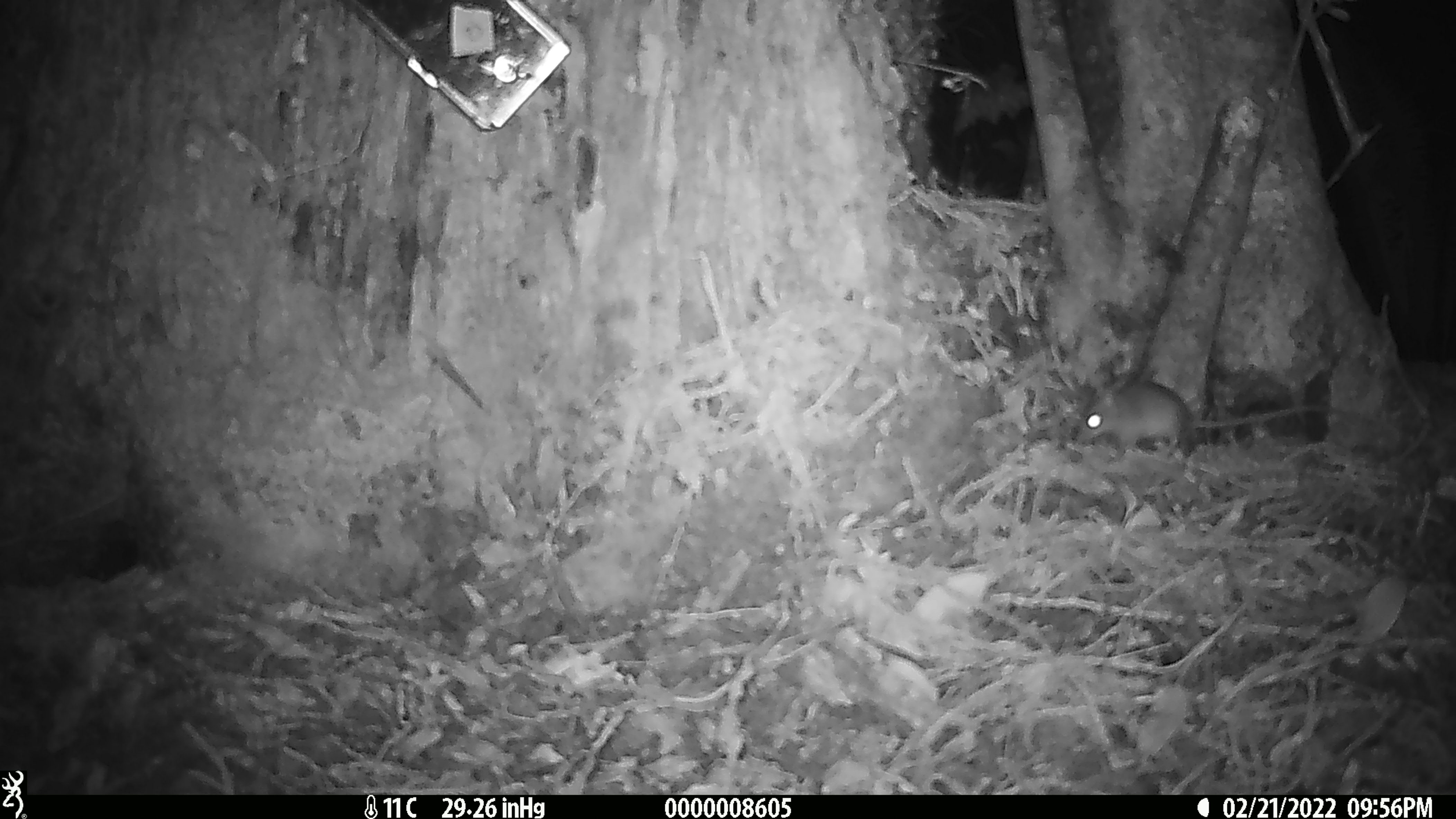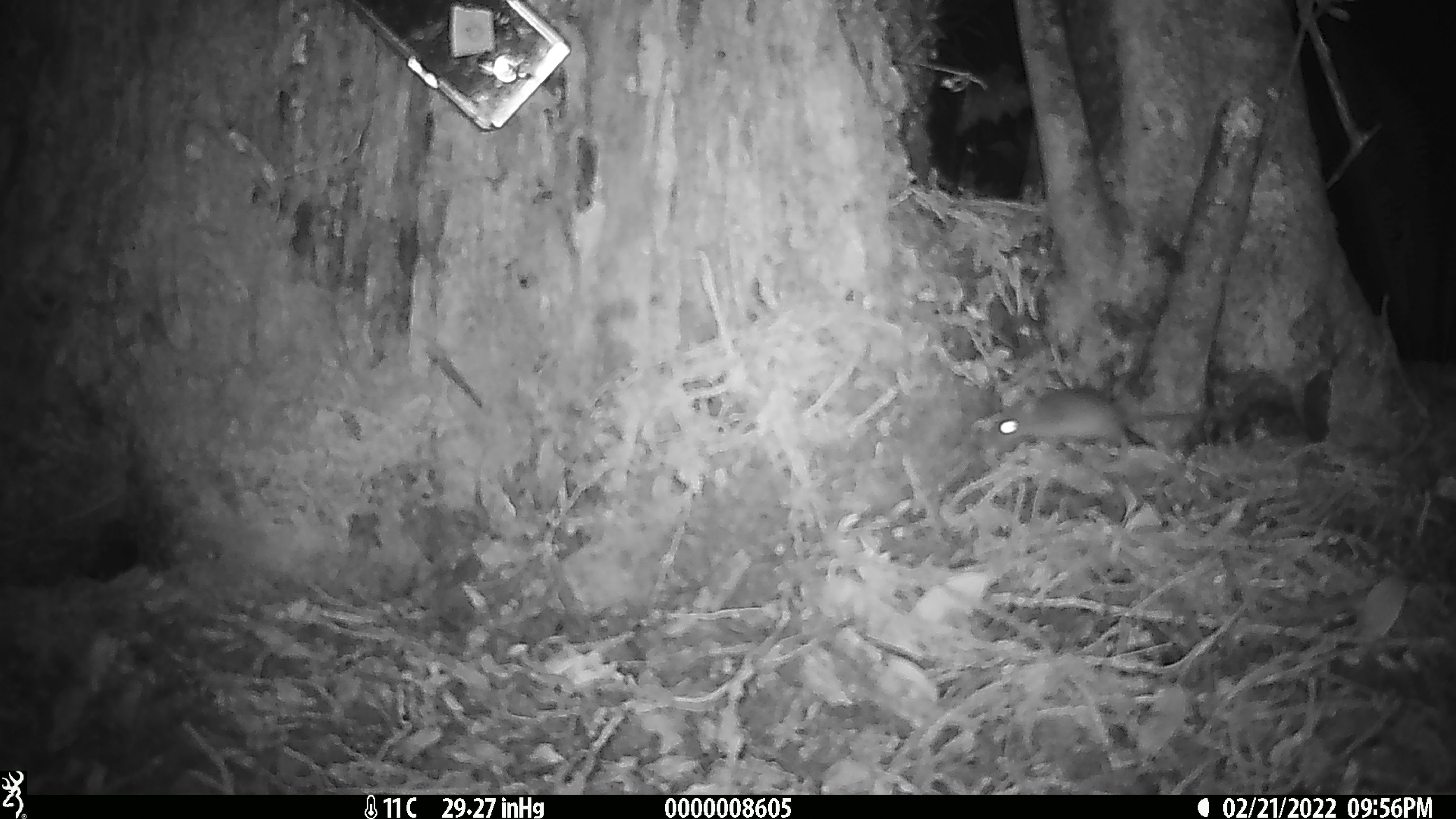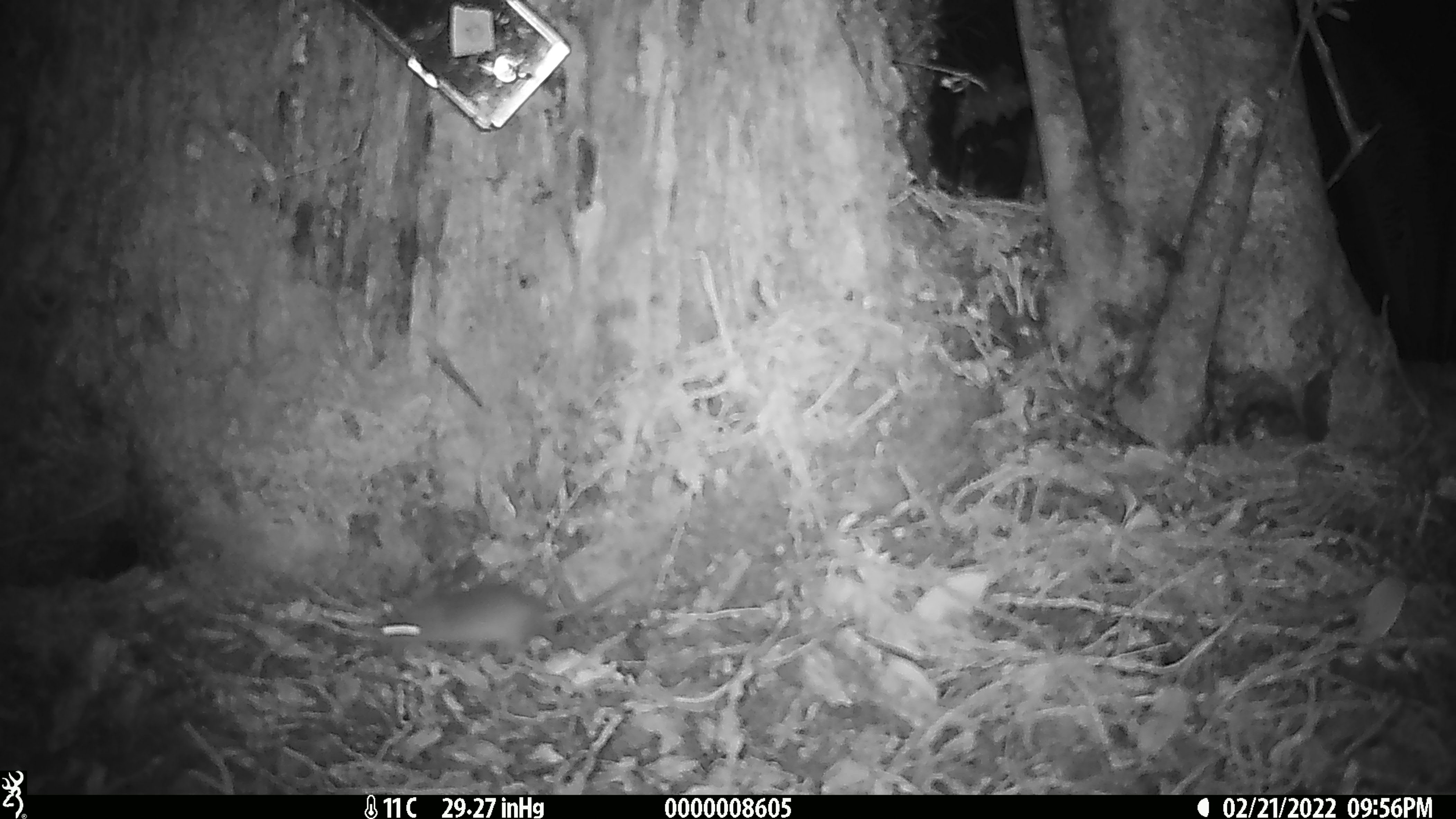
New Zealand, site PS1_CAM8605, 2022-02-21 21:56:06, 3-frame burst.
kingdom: Animalia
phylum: Chordata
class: Mammalia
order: Rodentia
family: Muridae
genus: Mus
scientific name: Mus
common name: mouse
Mouse (Mus).